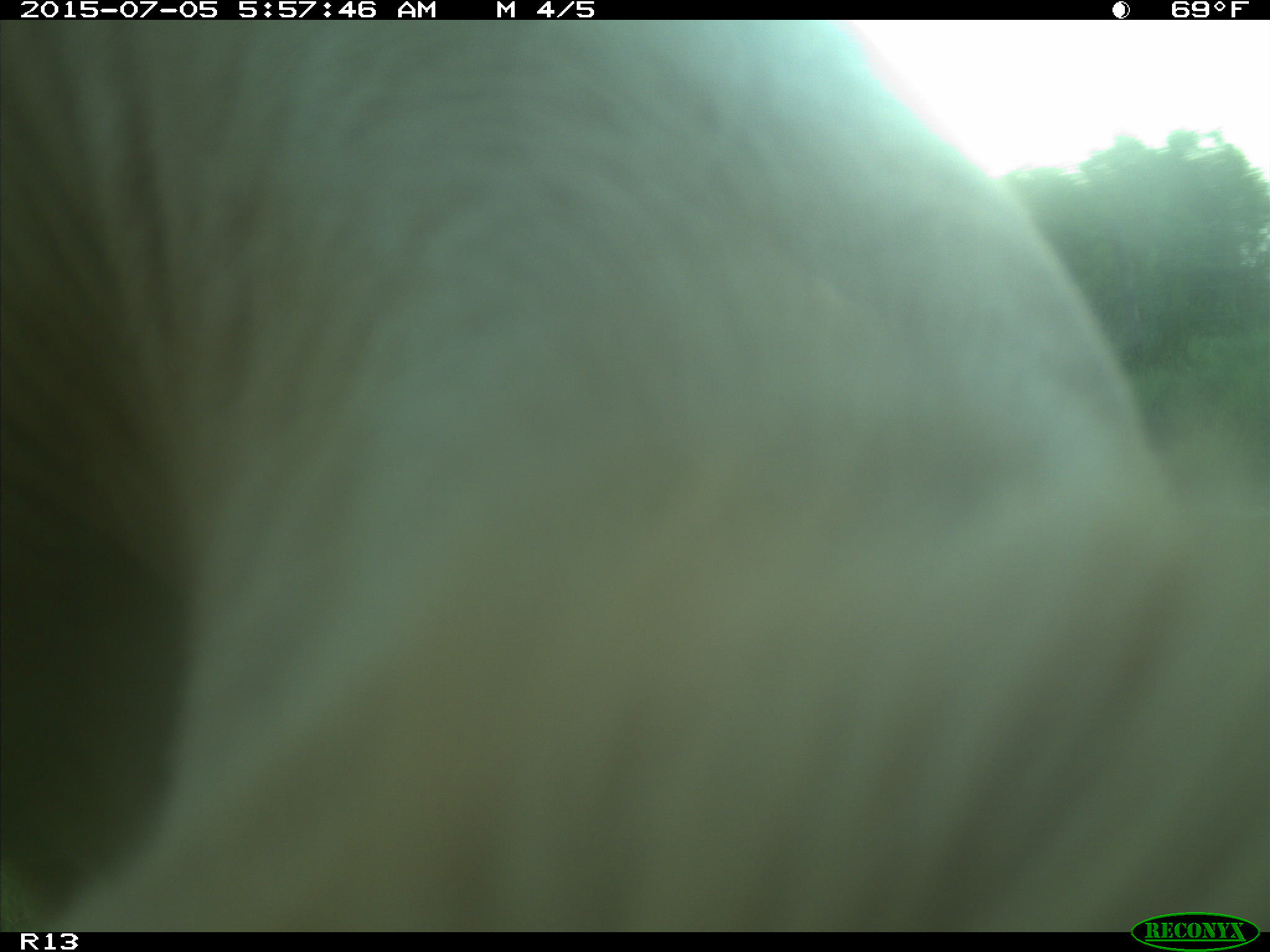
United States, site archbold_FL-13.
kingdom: Animalia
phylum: Chordata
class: Mammalia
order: Artiodactyla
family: Bovidae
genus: Bos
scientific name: Bos taurus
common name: domestic cow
Bos taurus (domestic cow).